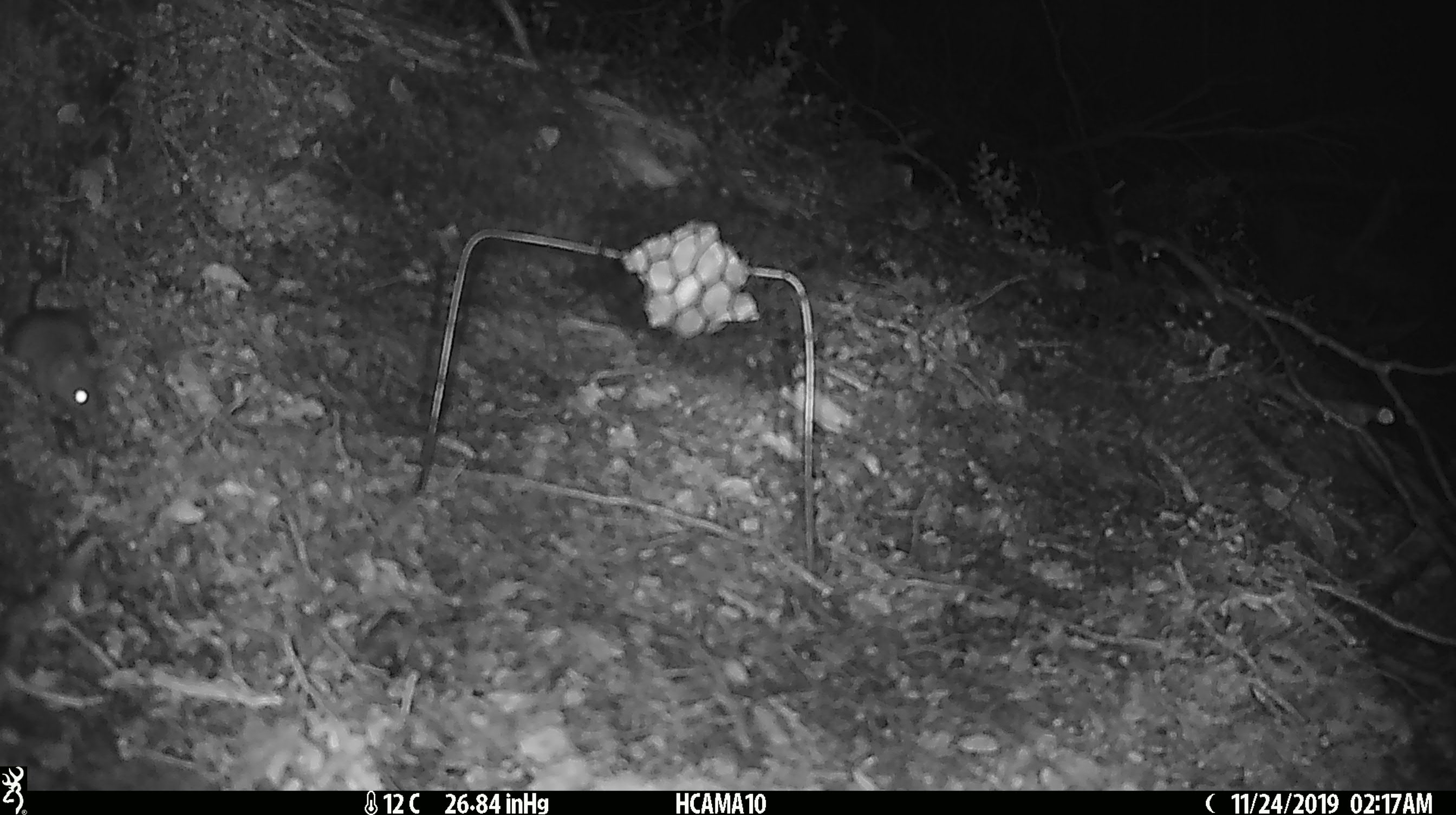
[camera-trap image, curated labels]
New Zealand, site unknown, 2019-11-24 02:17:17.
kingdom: Animalia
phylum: Chordata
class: Mammalia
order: Rodentia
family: Muridae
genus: Mus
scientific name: Mus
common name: mouse